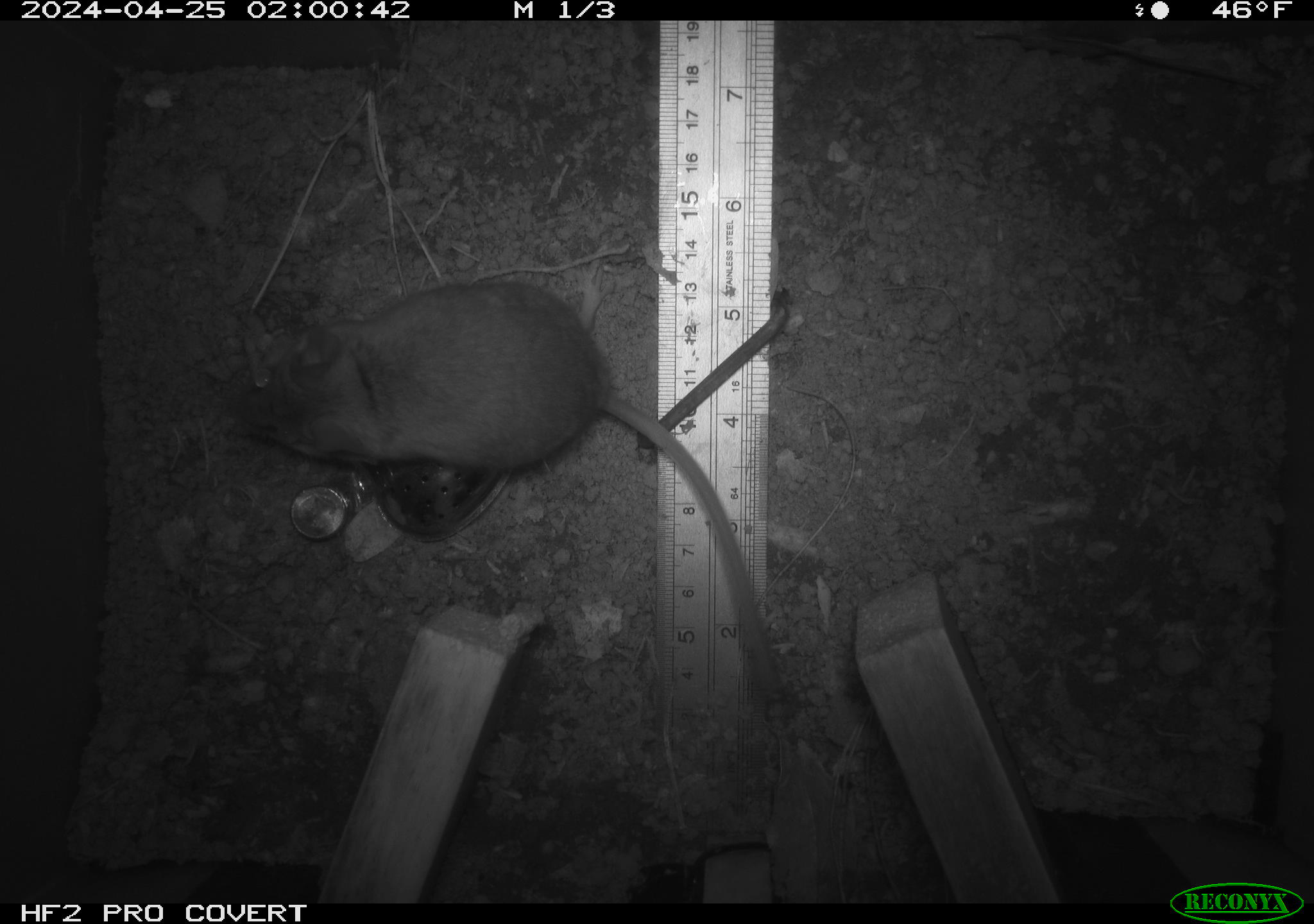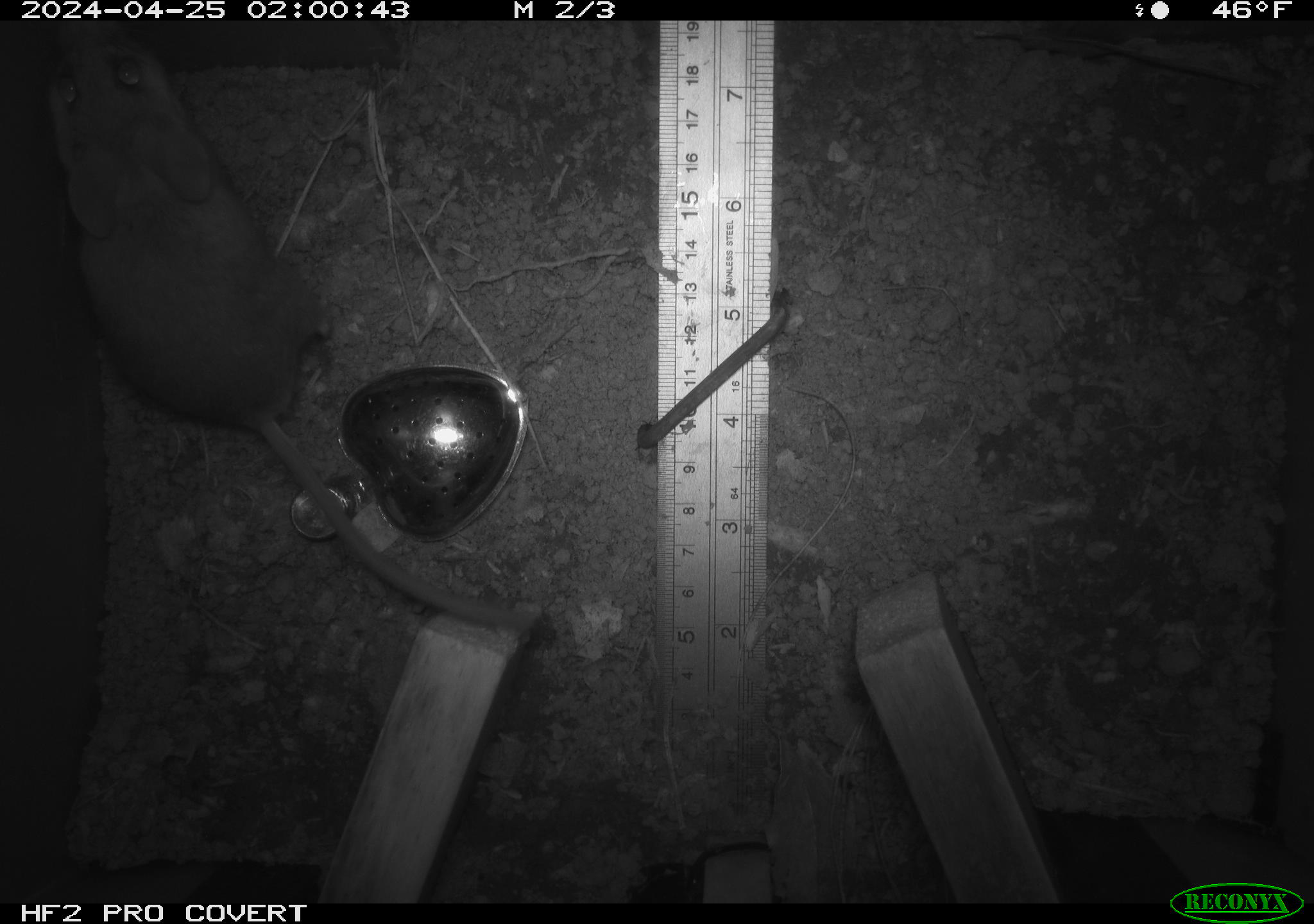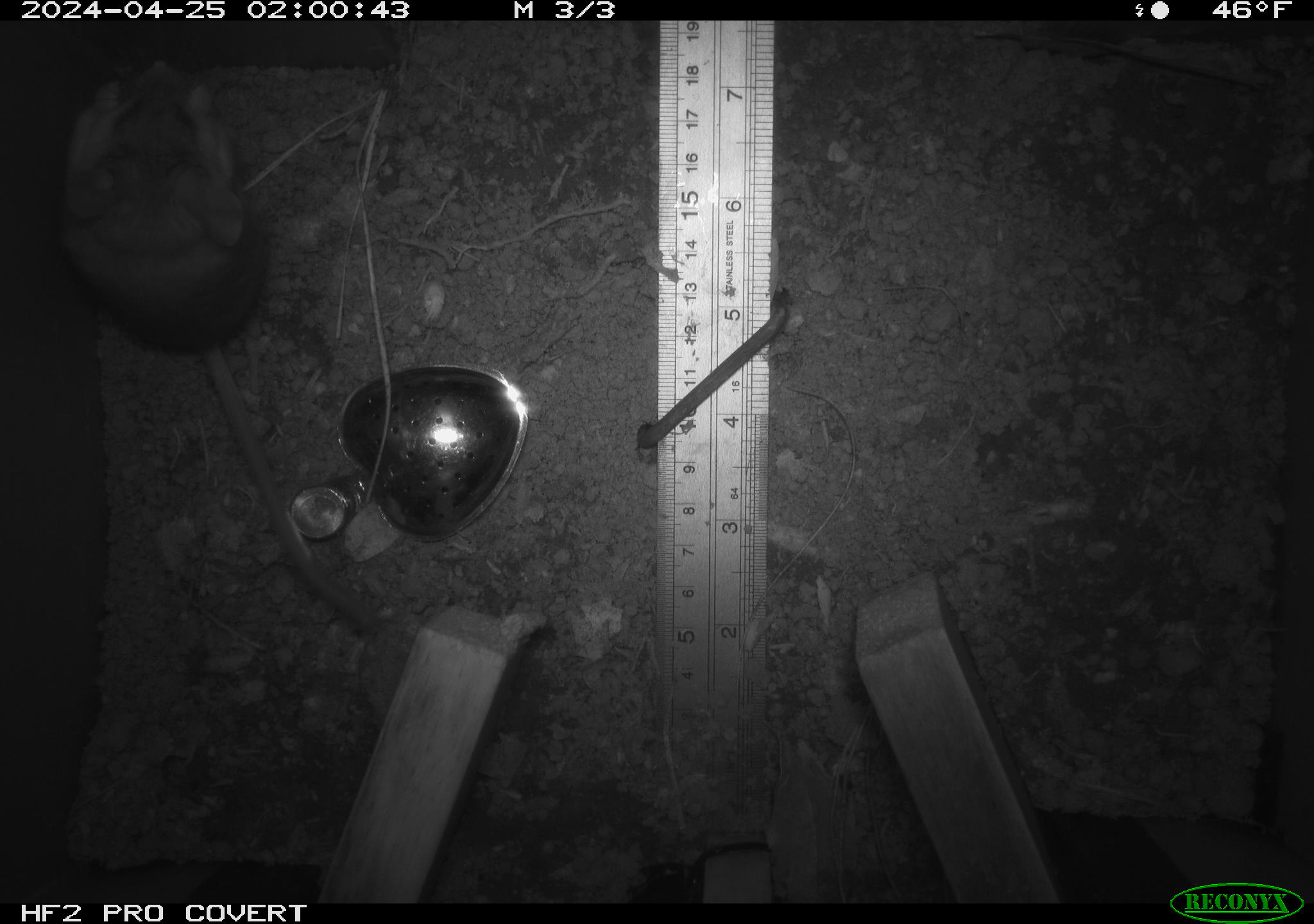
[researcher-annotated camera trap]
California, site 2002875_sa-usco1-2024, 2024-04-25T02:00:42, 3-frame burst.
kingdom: Animalia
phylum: Chordata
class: Mammalia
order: Rodentia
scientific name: Rodentia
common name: mouse species